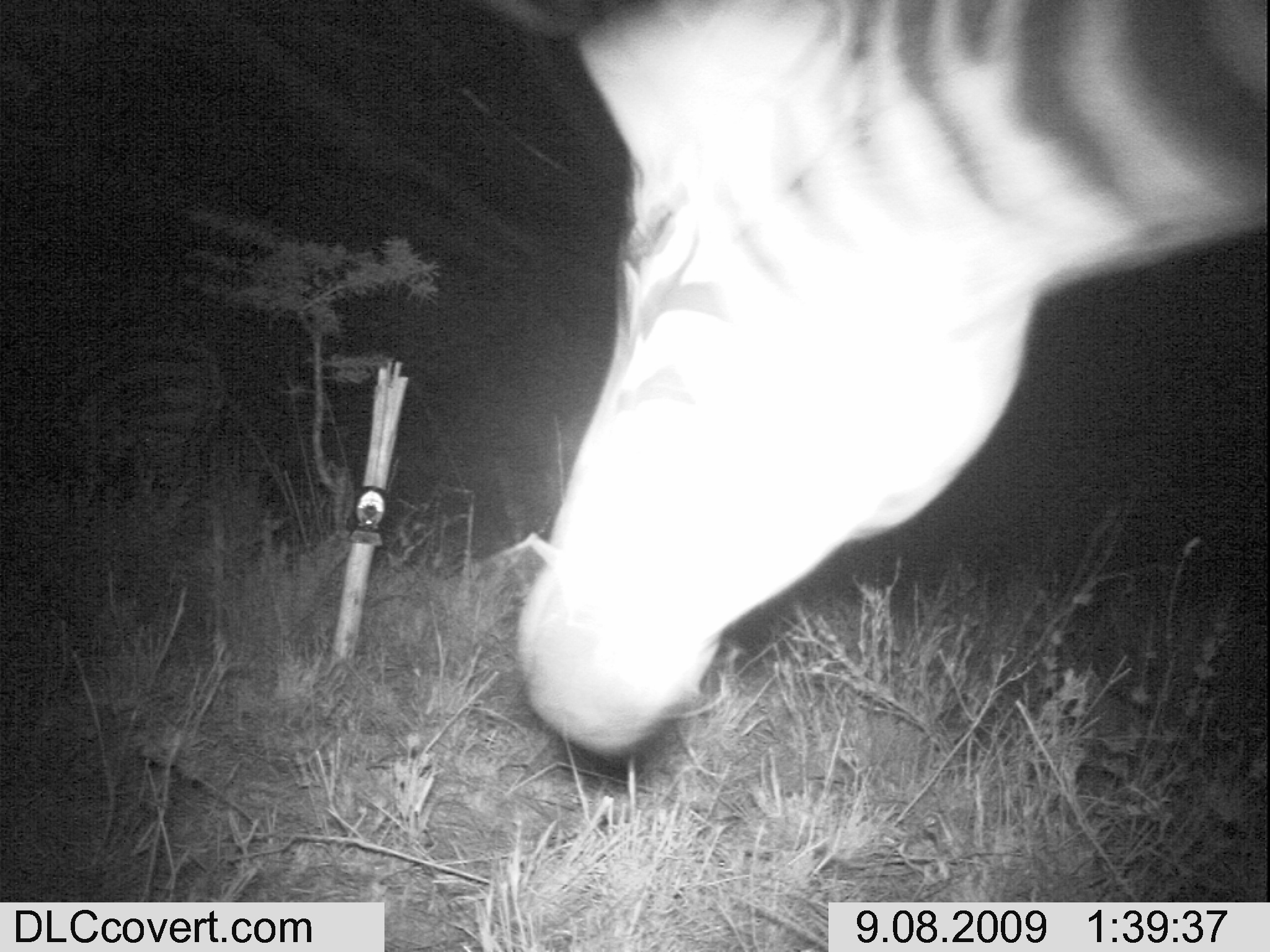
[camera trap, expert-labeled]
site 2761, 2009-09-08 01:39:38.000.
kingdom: Animalia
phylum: Chordata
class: Mammalia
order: Perissodactyla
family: Equidae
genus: Equus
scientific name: Equus quagga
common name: plains zebra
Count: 2.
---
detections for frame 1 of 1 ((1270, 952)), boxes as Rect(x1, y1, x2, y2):
equus quagga: Rect(487, 0, 1267, 760)